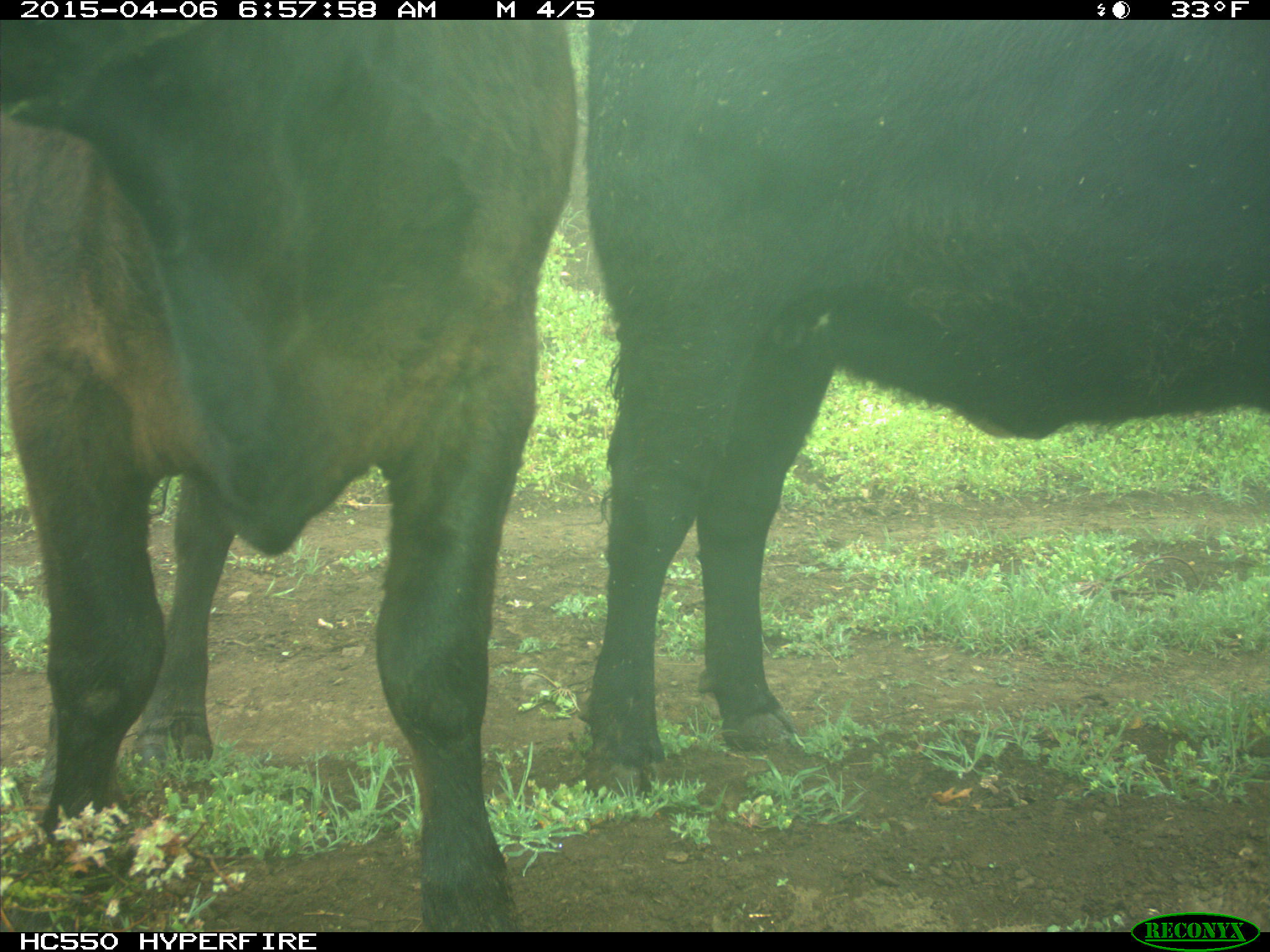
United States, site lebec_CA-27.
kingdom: Animalia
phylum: Chordata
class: Mammalia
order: Artiodactyla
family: Bovidae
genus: Bos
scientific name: Bos taurus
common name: domestic cow